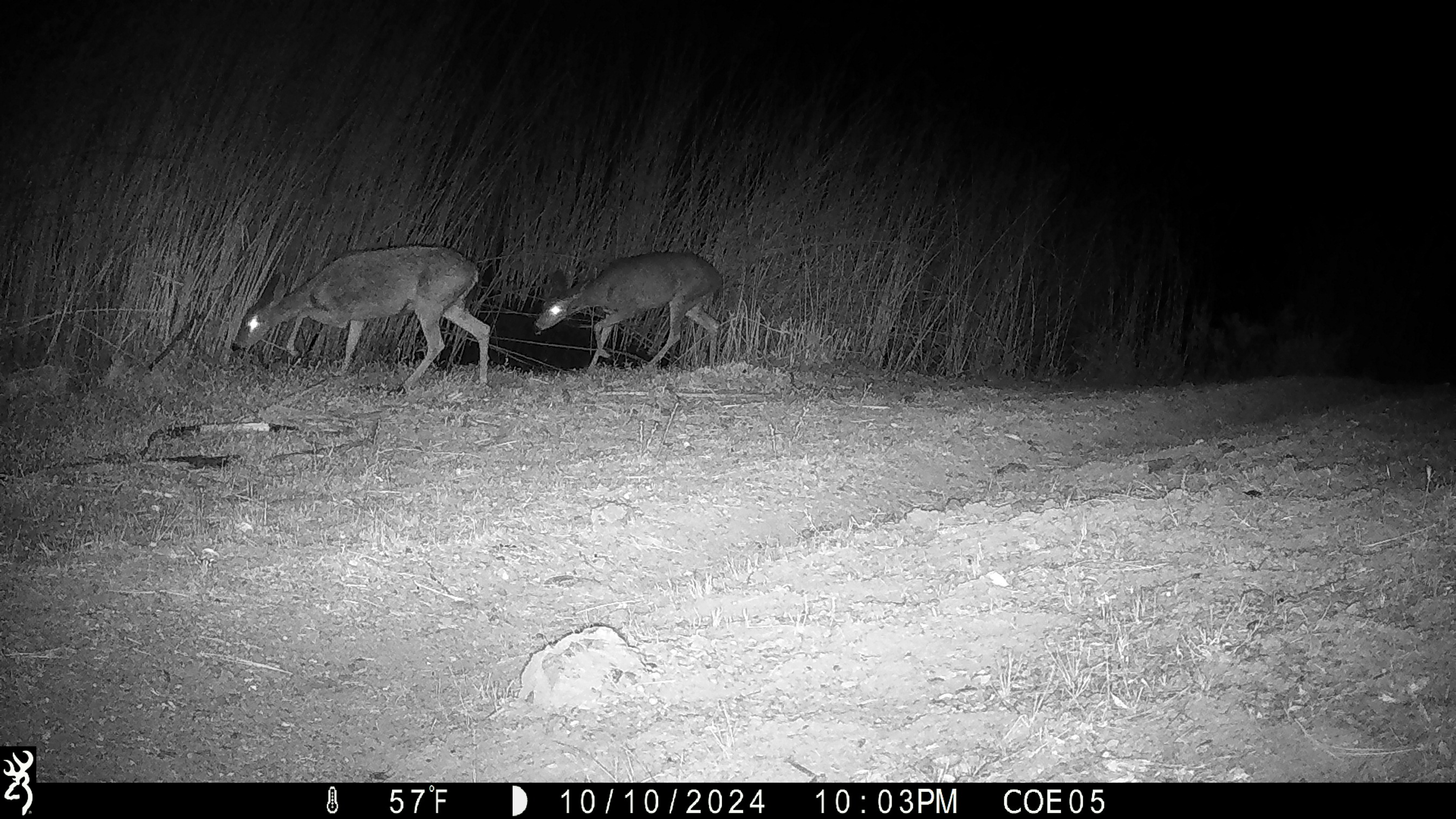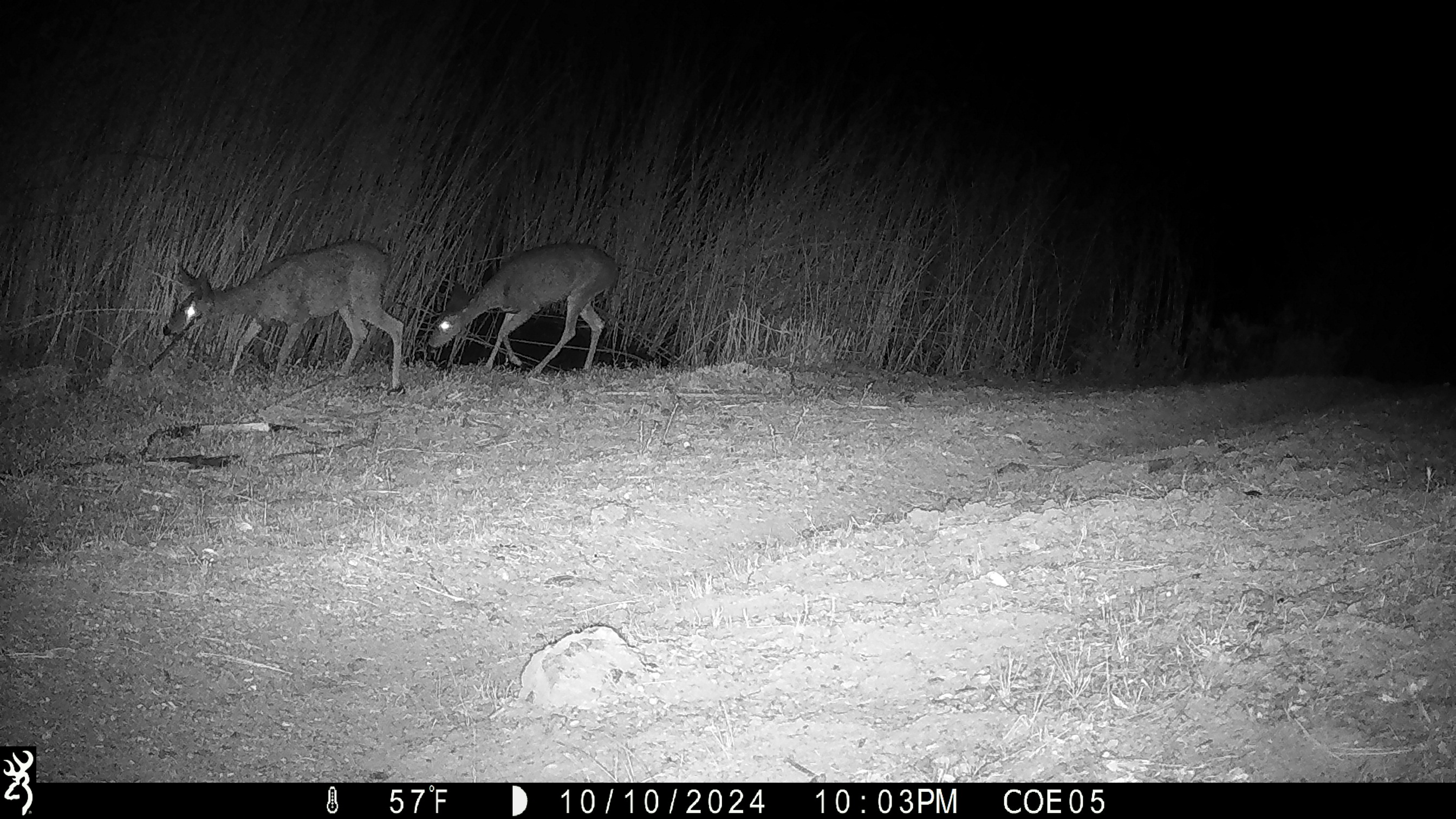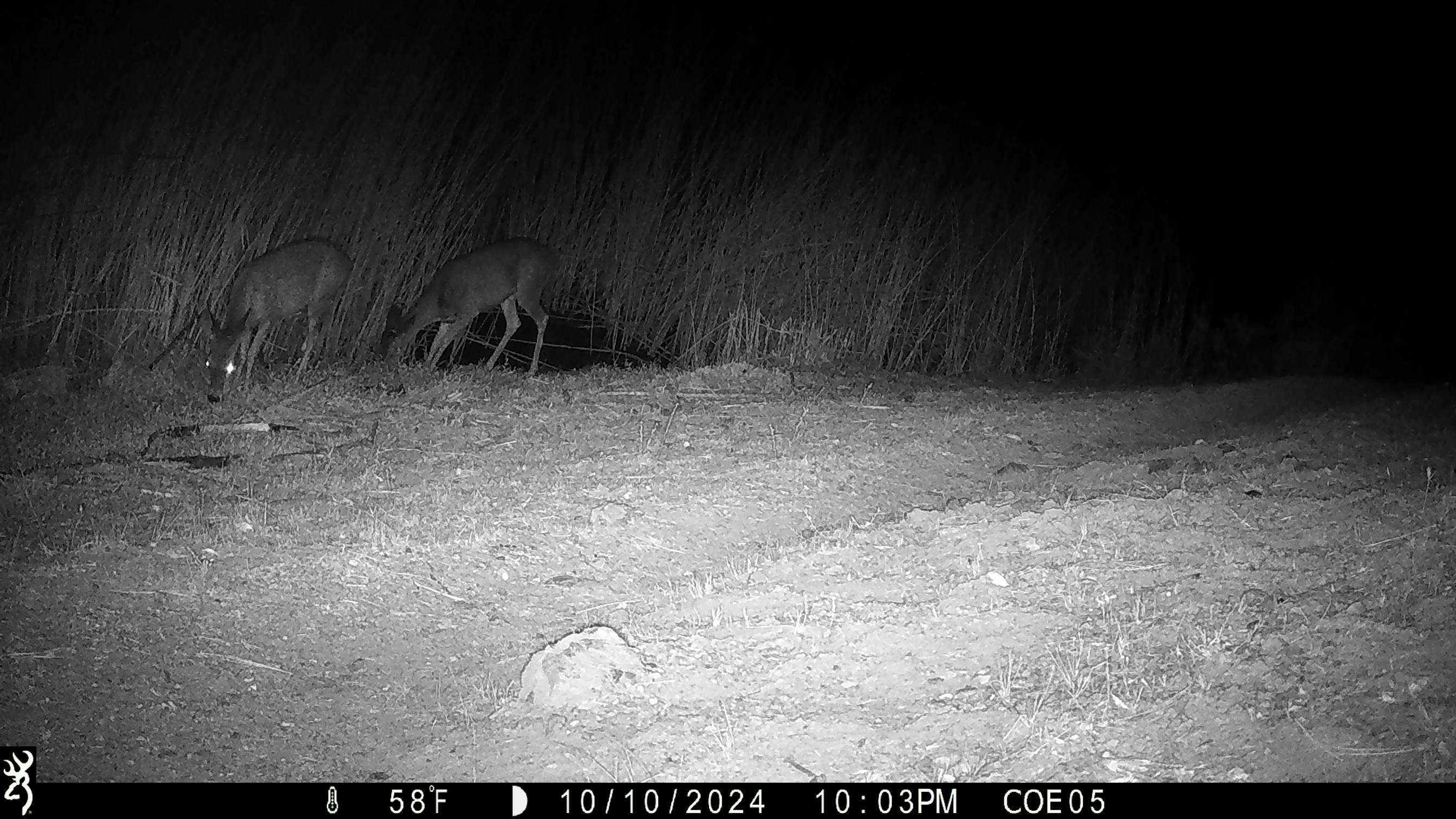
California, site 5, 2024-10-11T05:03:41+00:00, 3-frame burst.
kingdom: Animalia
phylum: Chordata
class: Mammalia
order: Artiodactyla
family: Cervidae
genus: Odocoileus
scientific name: Odocoileus hemionus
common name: mule deer